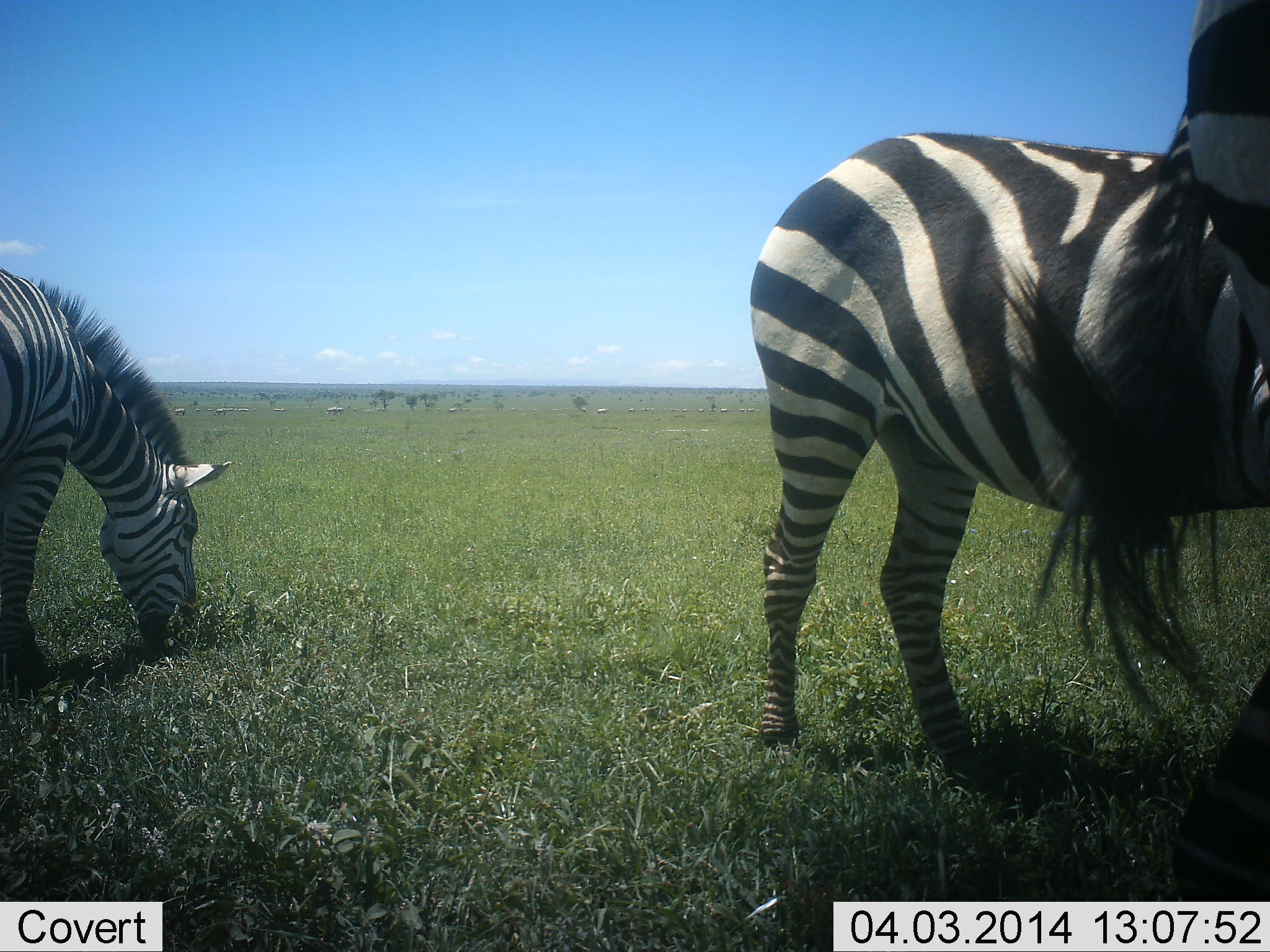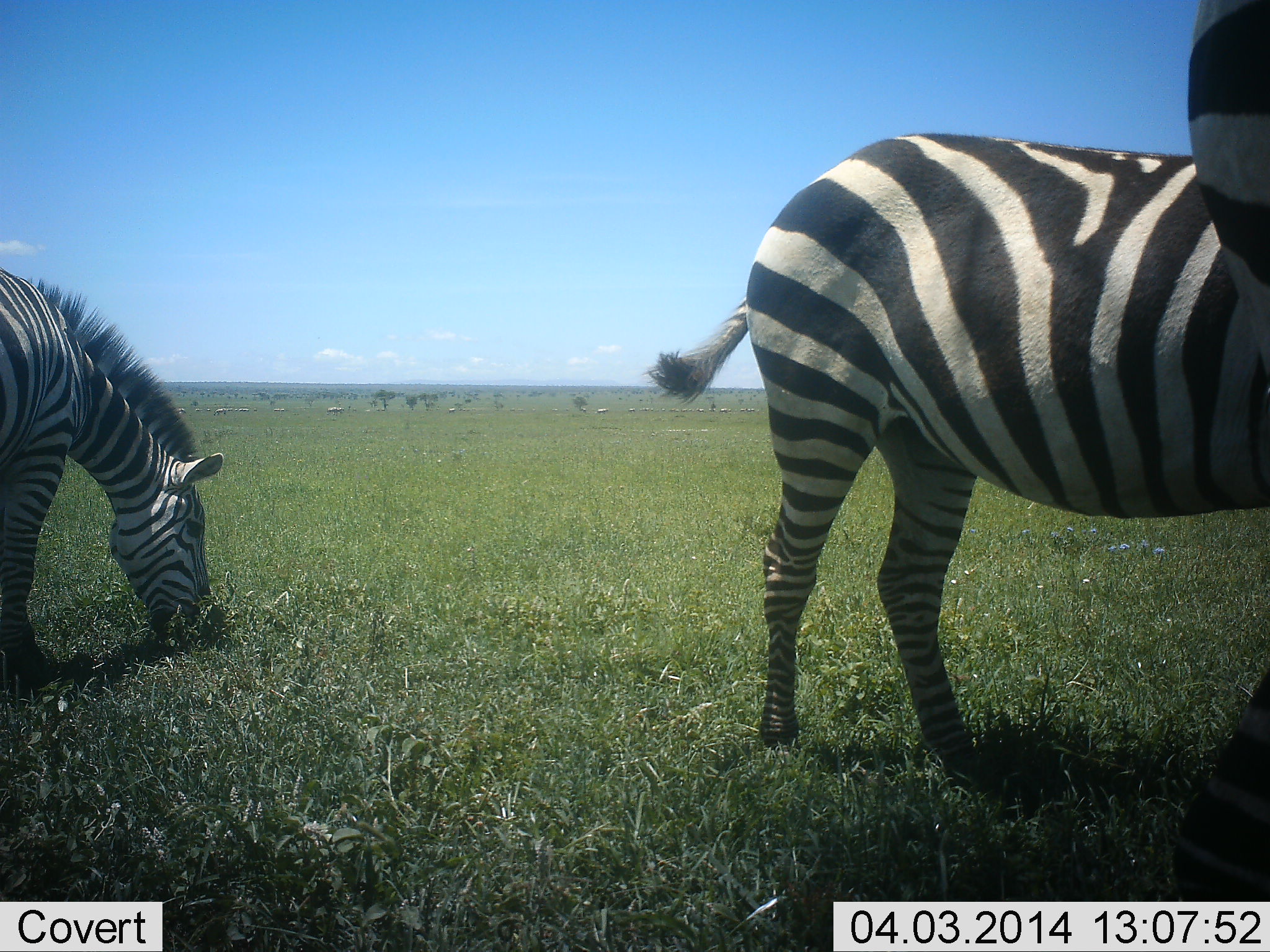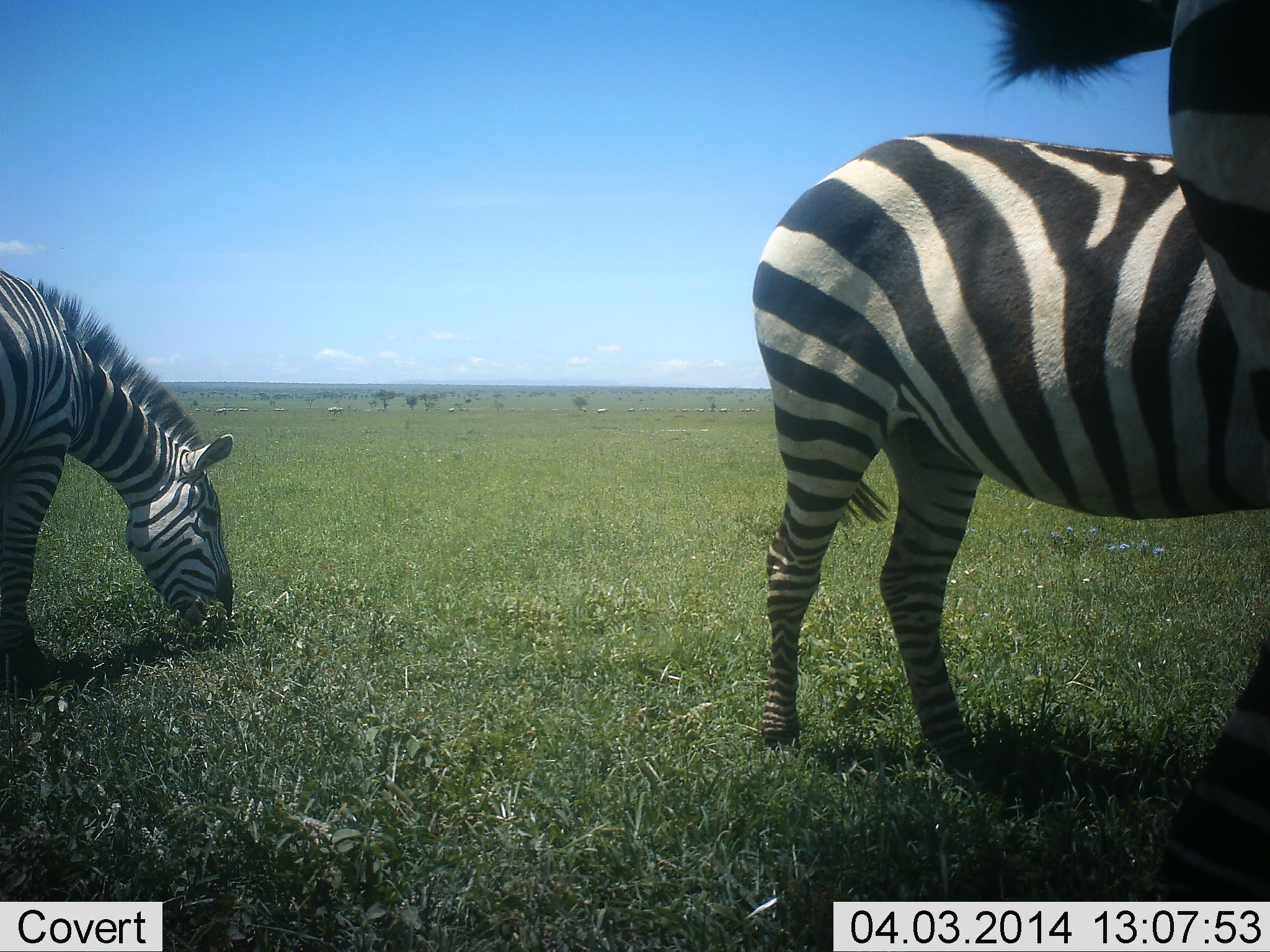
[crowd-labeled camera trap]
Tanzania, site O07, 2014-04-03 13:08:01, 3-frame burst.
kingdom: Animalia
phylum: Chordata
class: Mammalia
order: Perissodactyla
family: Equidae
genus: Equus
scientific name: Equus quagga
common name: plains zebra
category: zebra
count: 3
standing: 60%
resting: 0%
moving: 0%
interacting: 0%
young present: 0%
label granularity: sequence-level